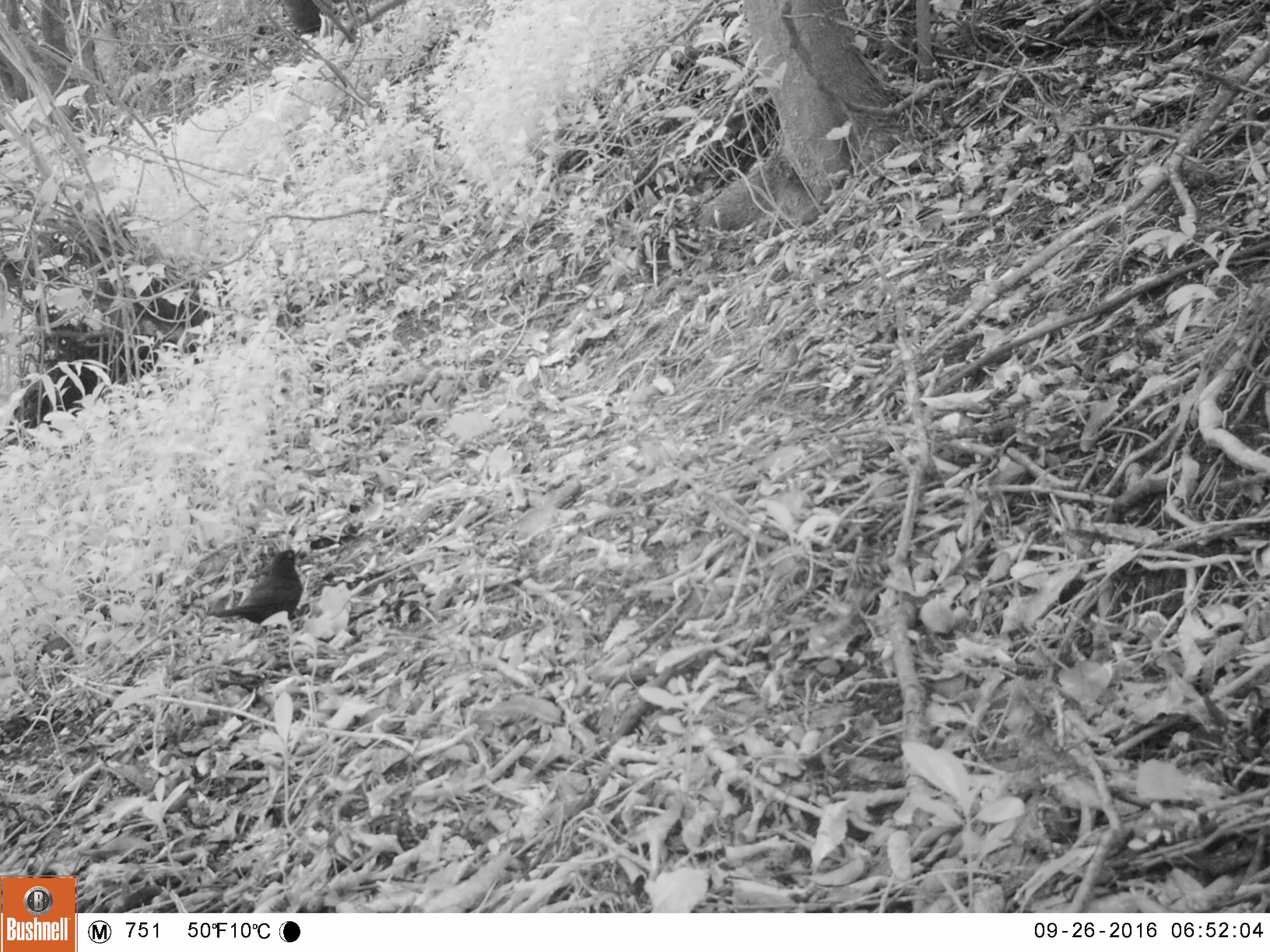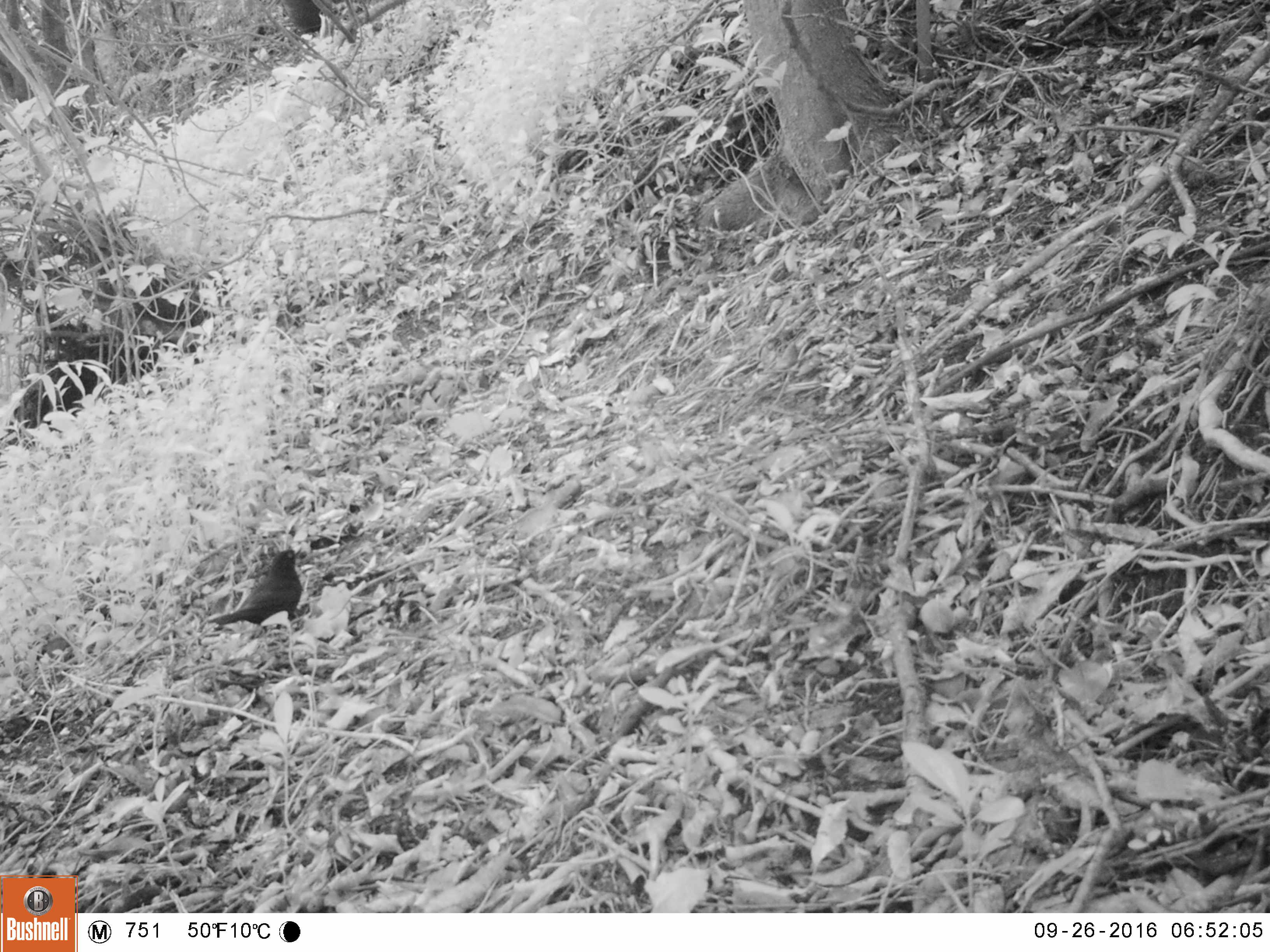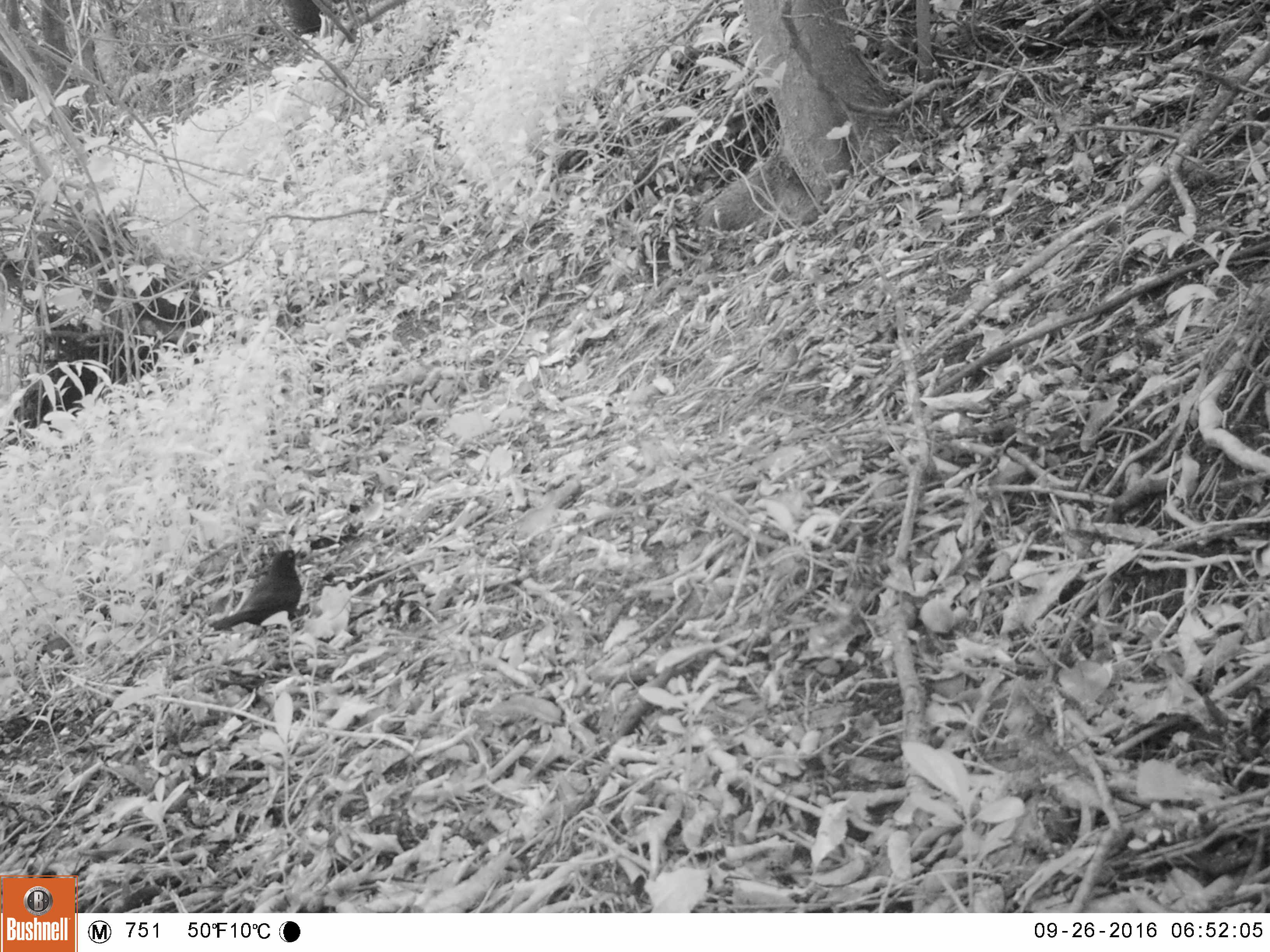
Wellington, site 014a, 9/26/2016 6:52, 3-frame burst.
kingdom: Animalia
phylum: Chordata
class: Aves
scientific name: Aves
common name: bird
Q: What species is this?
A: Bird (Aves).